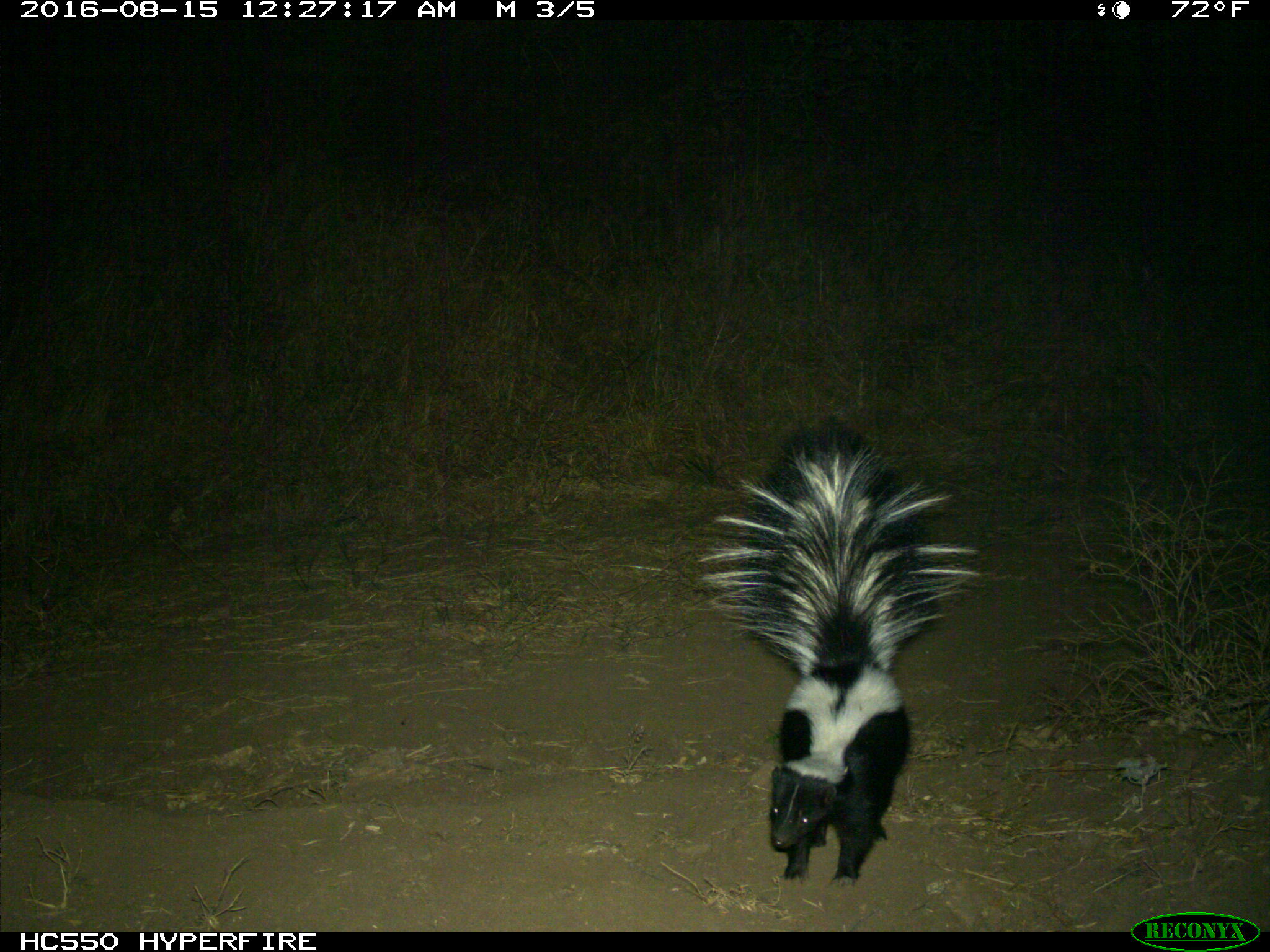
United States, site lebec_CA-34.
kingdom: Animalia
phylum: Chordata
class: Mammalia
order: Carnivora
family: Mephitidae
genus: Mephitis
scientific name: Mephitis mephitis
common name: striped skunk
Mephitis mephitis (striped skunk).